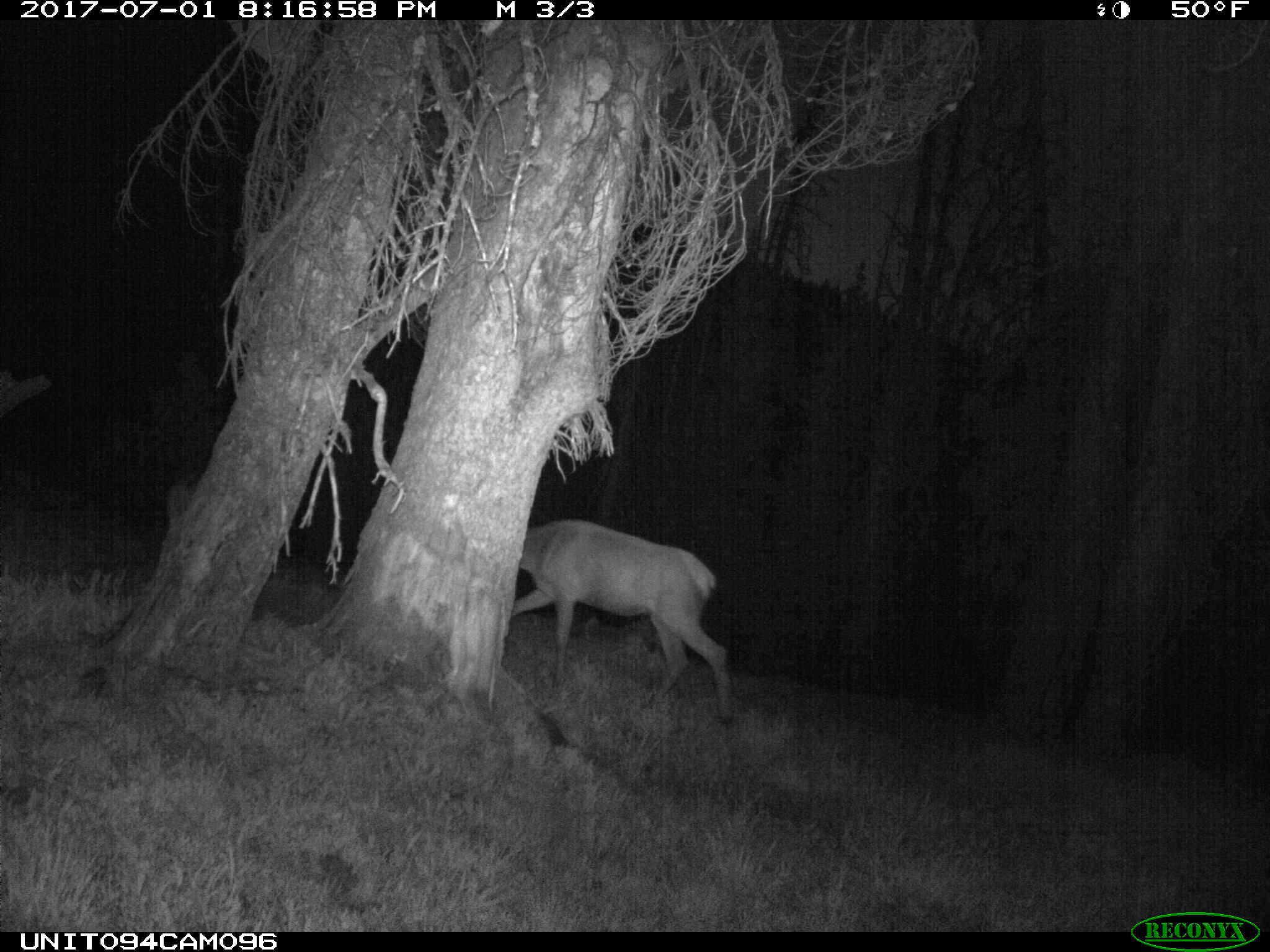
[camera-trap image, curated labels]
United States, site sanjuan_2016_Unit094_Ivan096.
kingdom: Animalia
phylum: Chordata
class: Mammalia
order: Artiodactyla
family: Cervidae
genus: Odocoileus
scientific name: Odocoileus hemionus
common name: mule deer